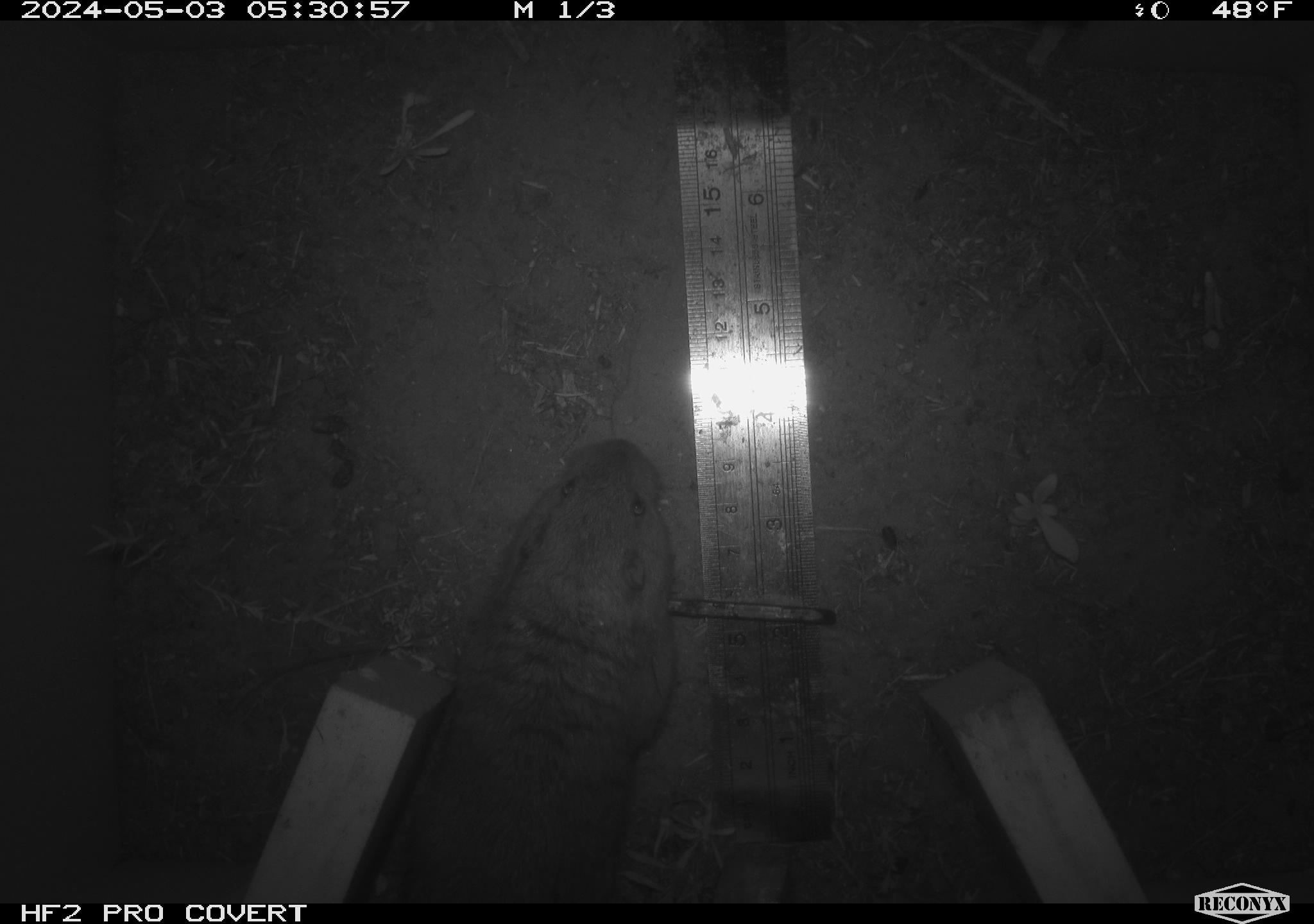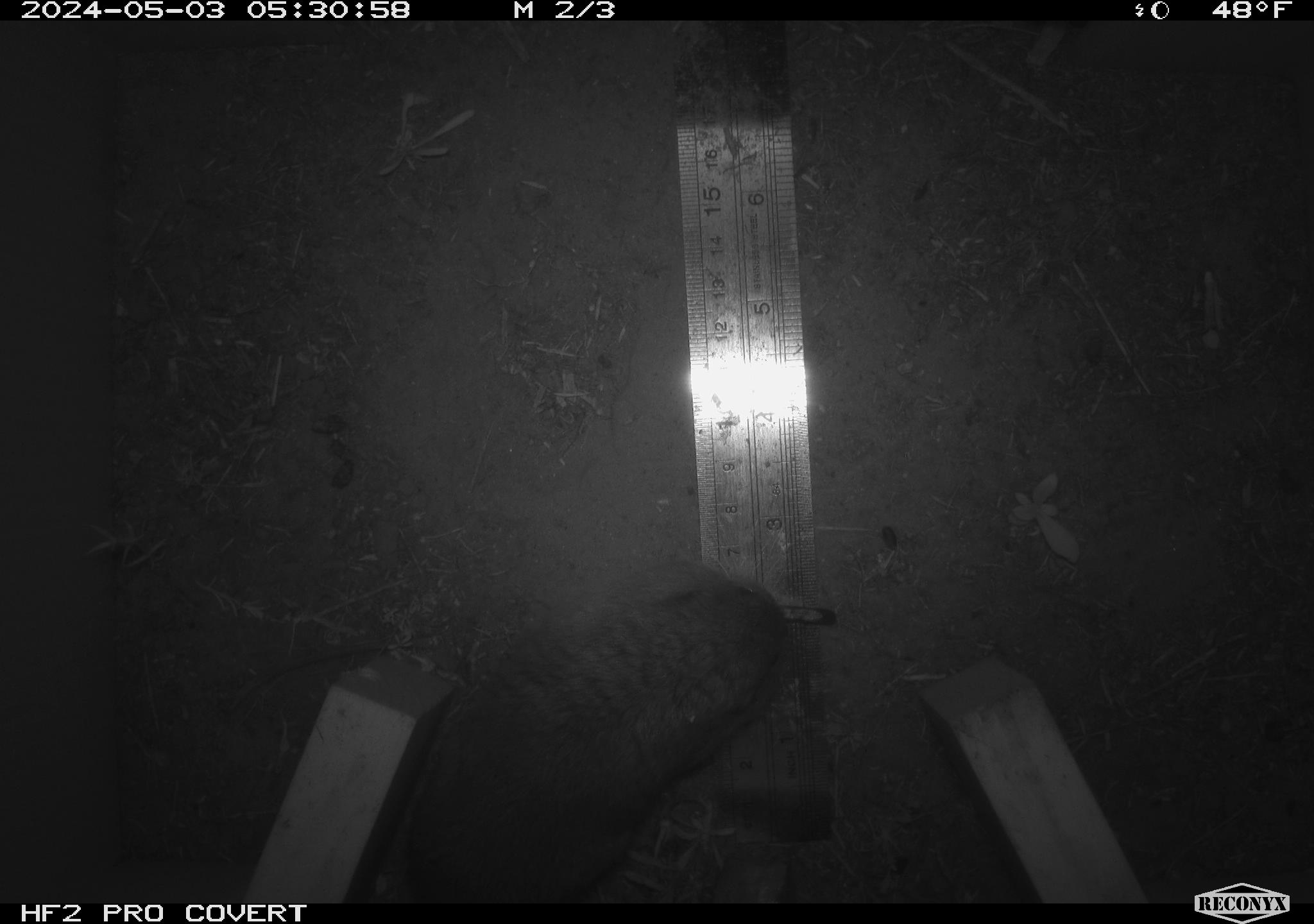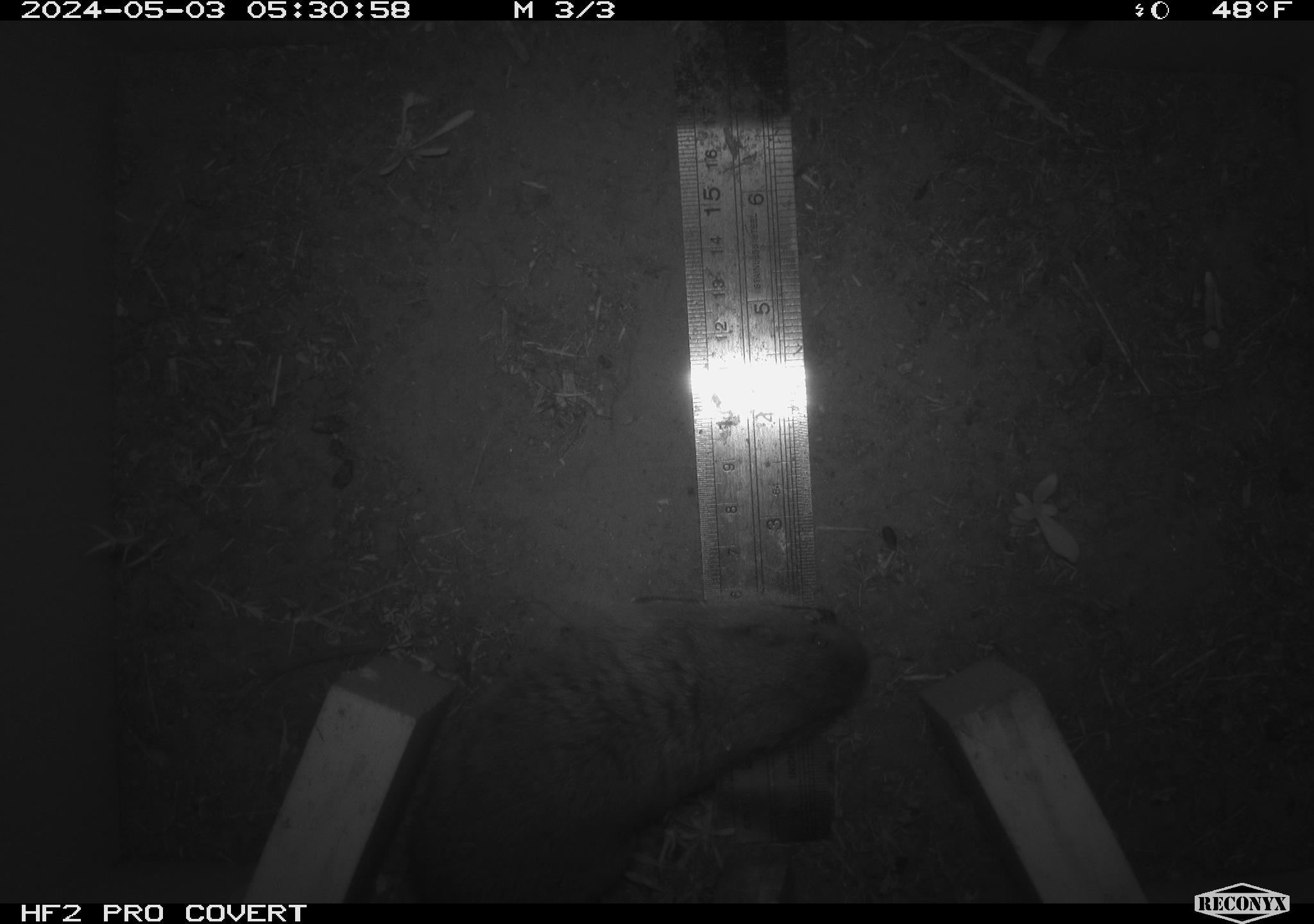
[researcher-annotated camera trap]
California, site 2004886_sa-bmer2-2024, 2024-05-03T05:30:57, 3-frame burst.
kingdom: Animalia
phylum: Chordata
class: Mammalia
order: Rodentia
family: Geomyidae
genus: Thomomys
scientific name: Thomomys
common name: smooth-toothed pocket gophers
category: thomomys species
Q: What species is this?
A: Thomomys species (smooth-toothed pocket gophers) (Thomomys).